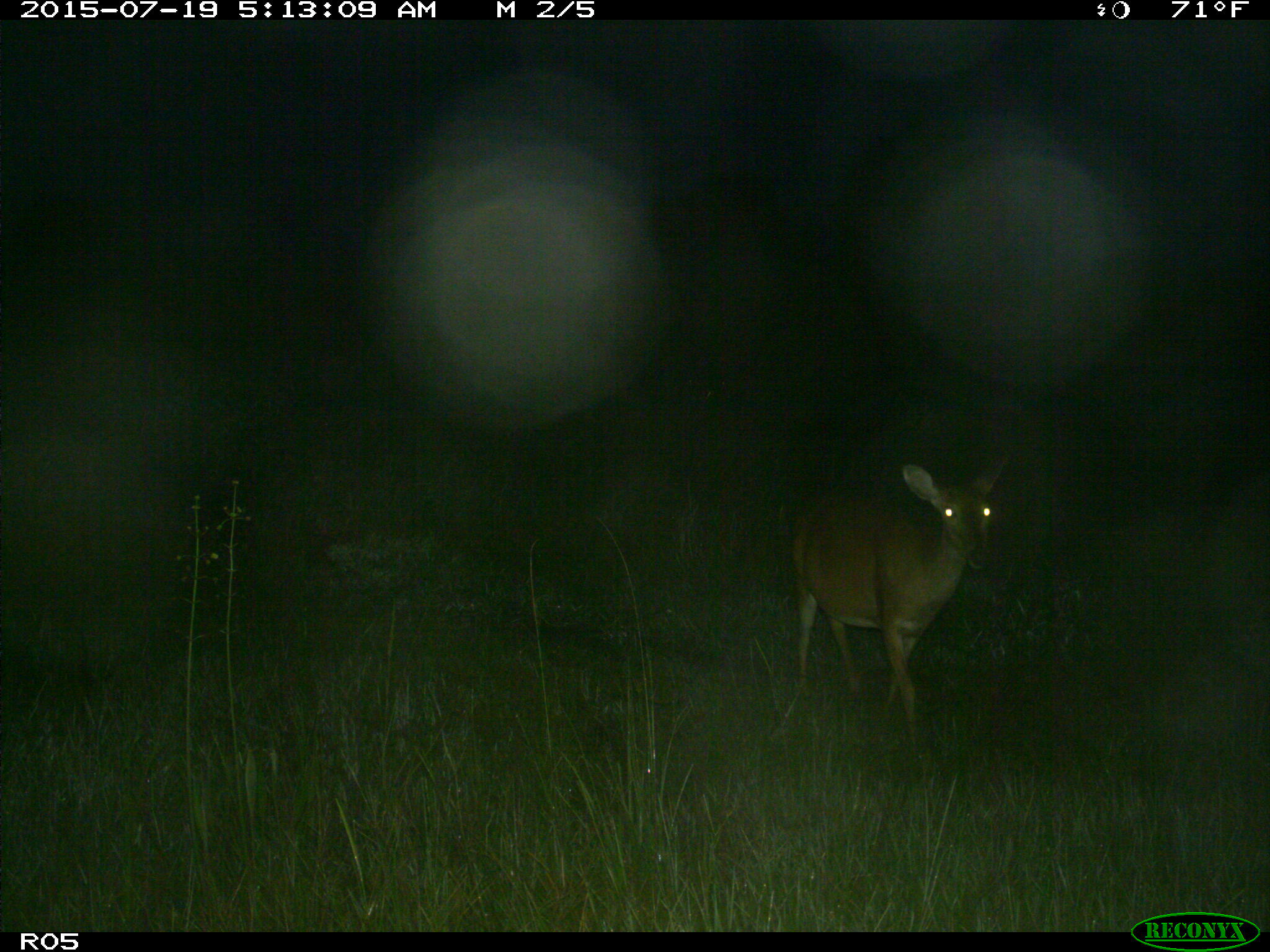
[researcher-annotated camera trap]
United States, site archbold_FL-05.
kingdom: Animalia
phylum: Chordata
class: Mammalia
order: Artiodactyla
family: Cervidae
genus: Odocoileus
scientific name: Odocoileus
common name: deer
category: unidentified deer